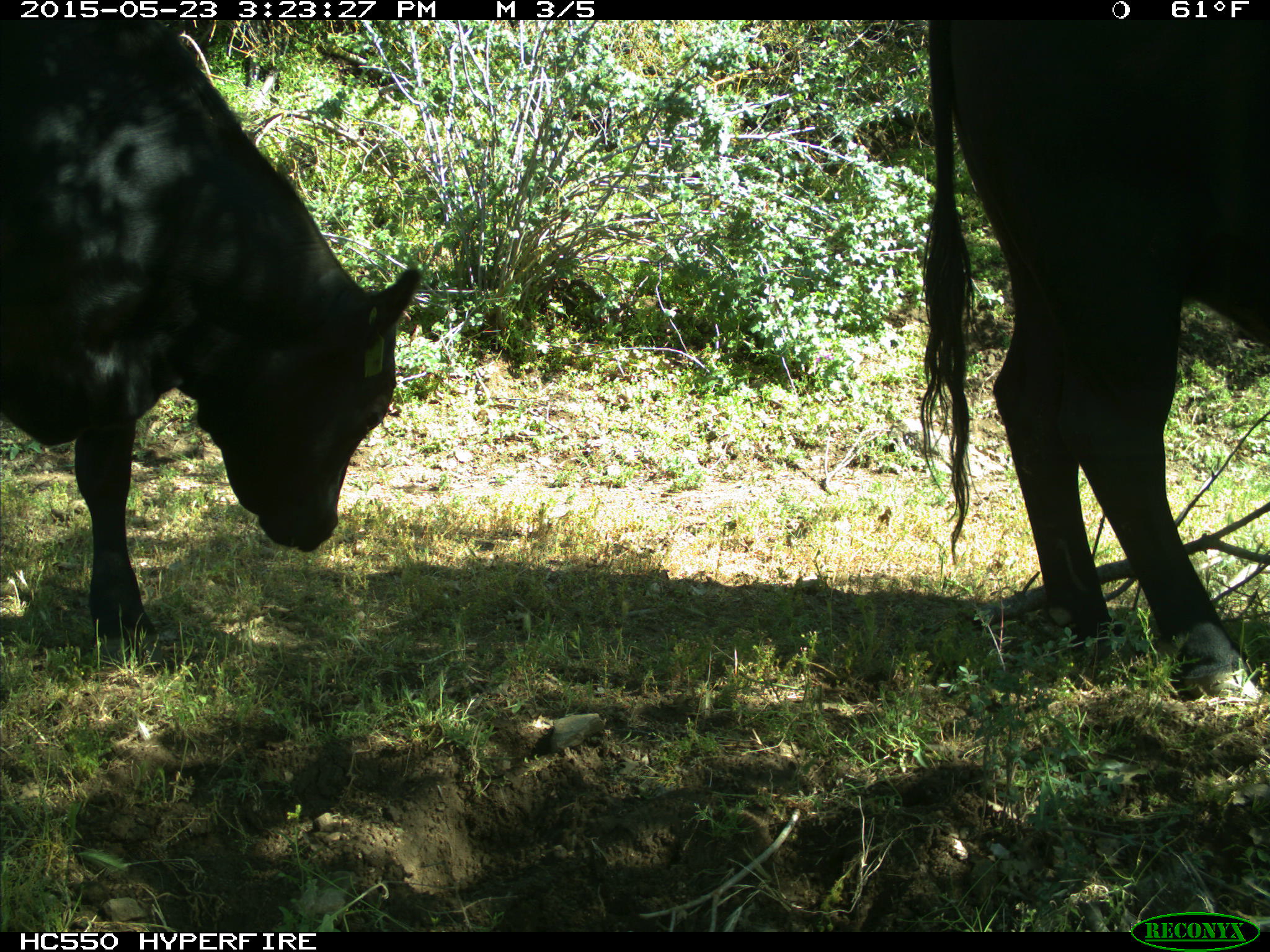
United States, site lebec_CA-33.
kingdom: Animalia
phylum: Chordata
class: Mammalia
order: Artiodactyla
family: Bovidae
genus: Bos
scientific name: Bos taurus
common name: domestic cow